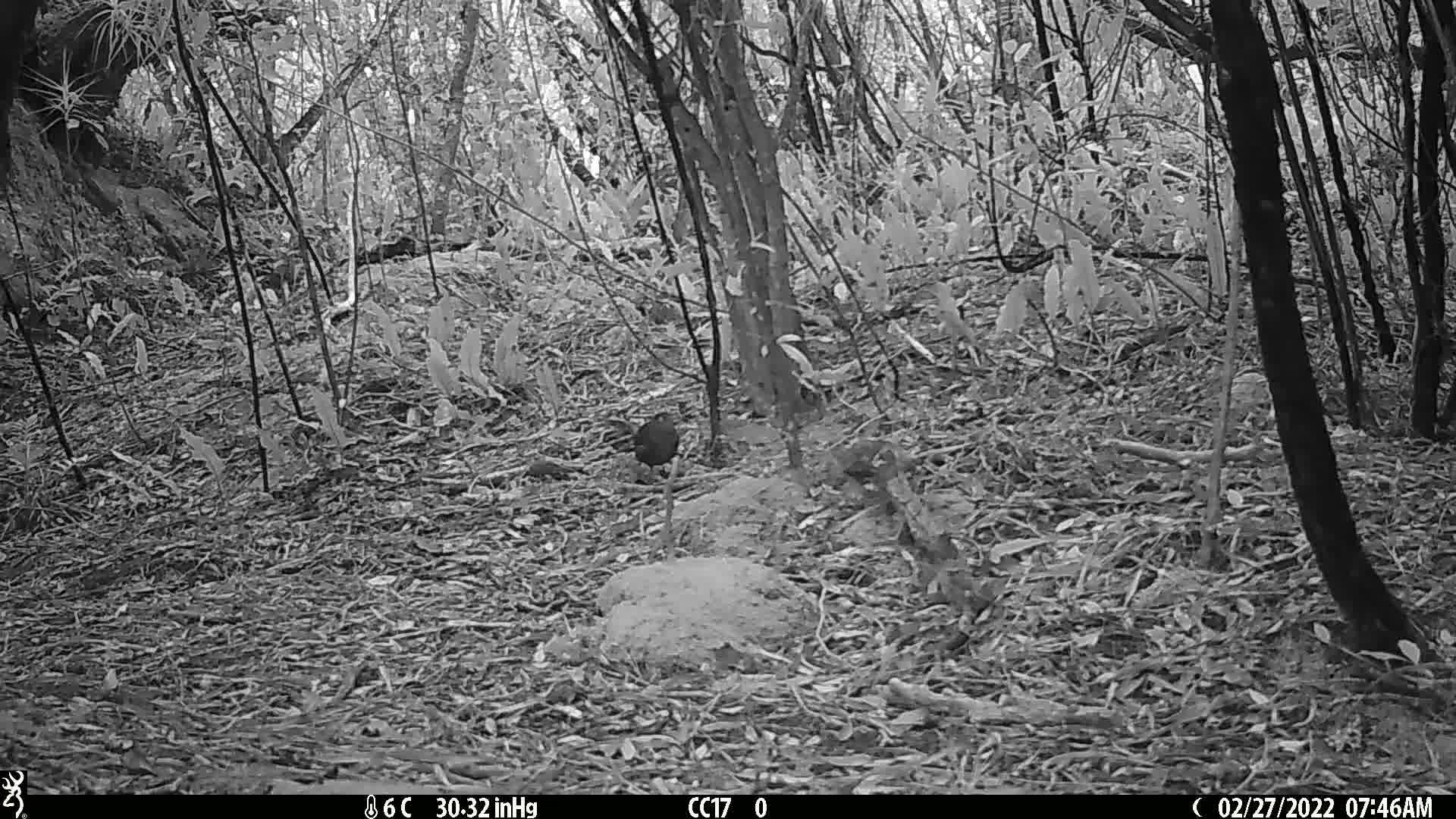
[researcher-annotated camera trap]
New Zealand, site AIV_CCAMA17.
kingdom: Animalia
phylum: Chordata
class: Aves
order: Passeriformes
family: Turdidae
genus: Turdus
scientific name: Turdus merula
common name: eurasian blackbird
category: blackbird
Blackbird (eurasian blackbird) (Turdus merula).